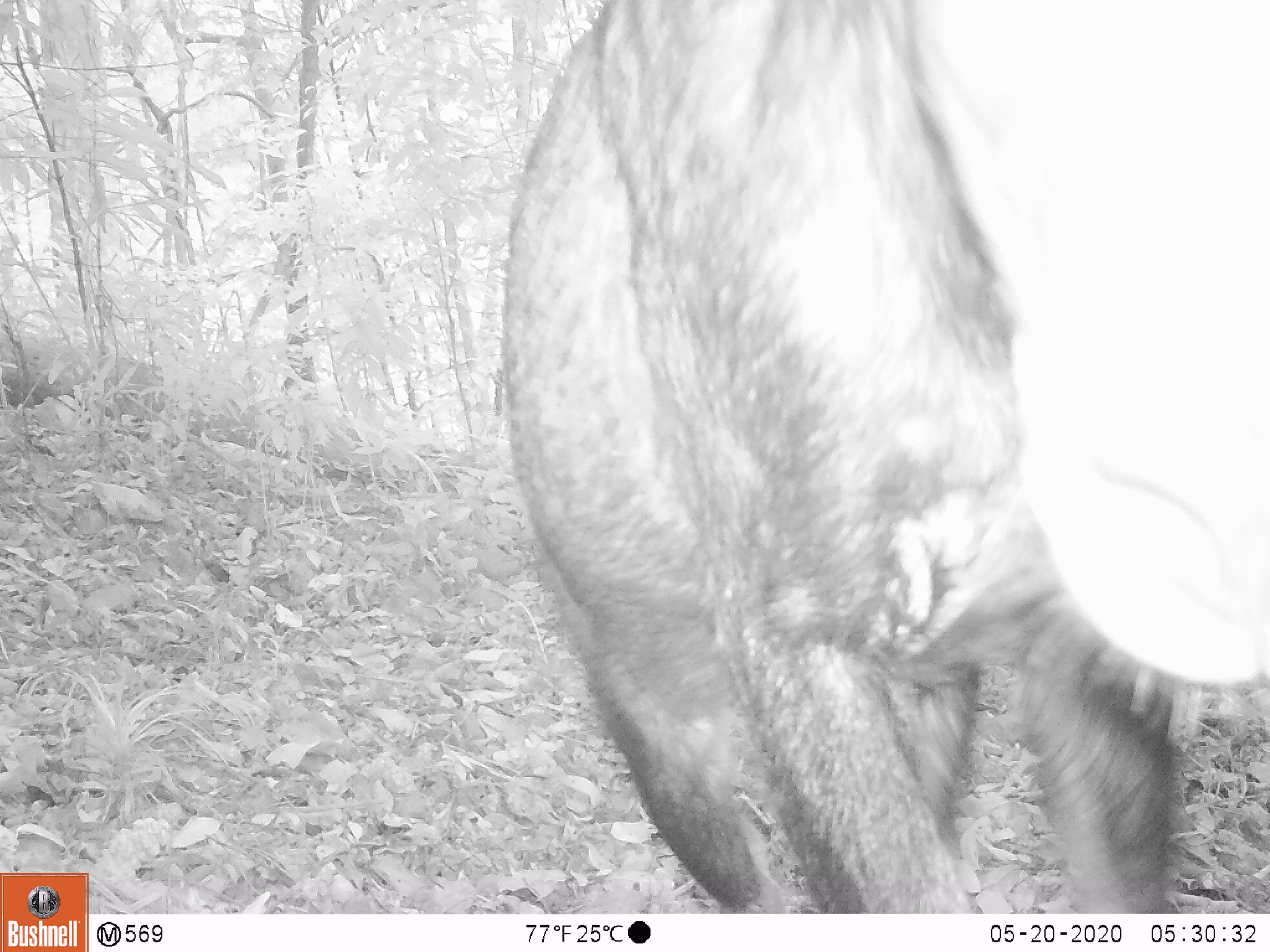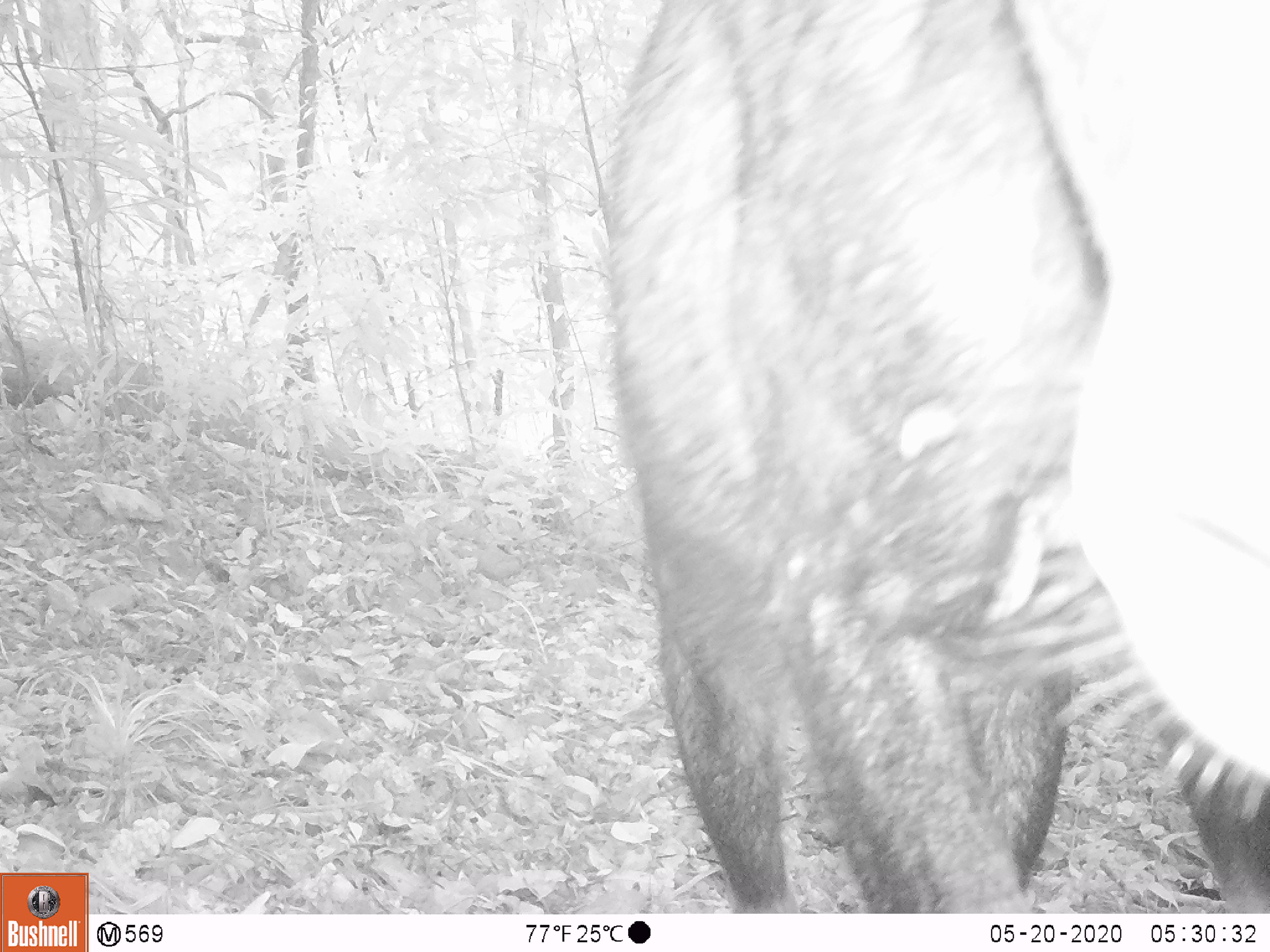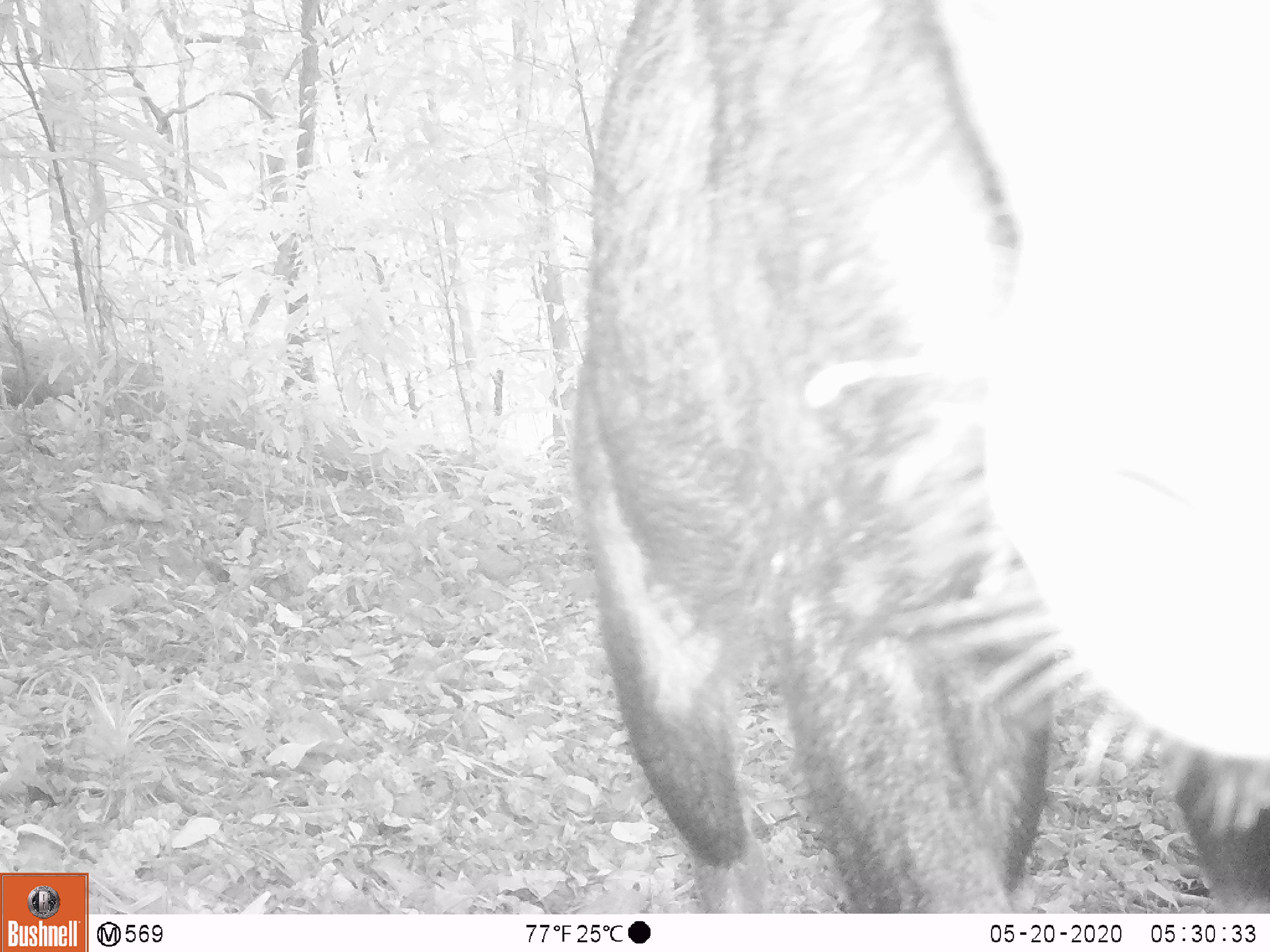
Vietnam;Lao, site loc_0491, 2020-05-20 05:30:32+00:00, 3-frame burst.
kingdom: Animalia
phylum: Chordata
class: Mammalia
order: Artiodactyla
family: Bovidae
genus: Capricornis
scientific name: Capricornis sumatraensis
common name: chinese serow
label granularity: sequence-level